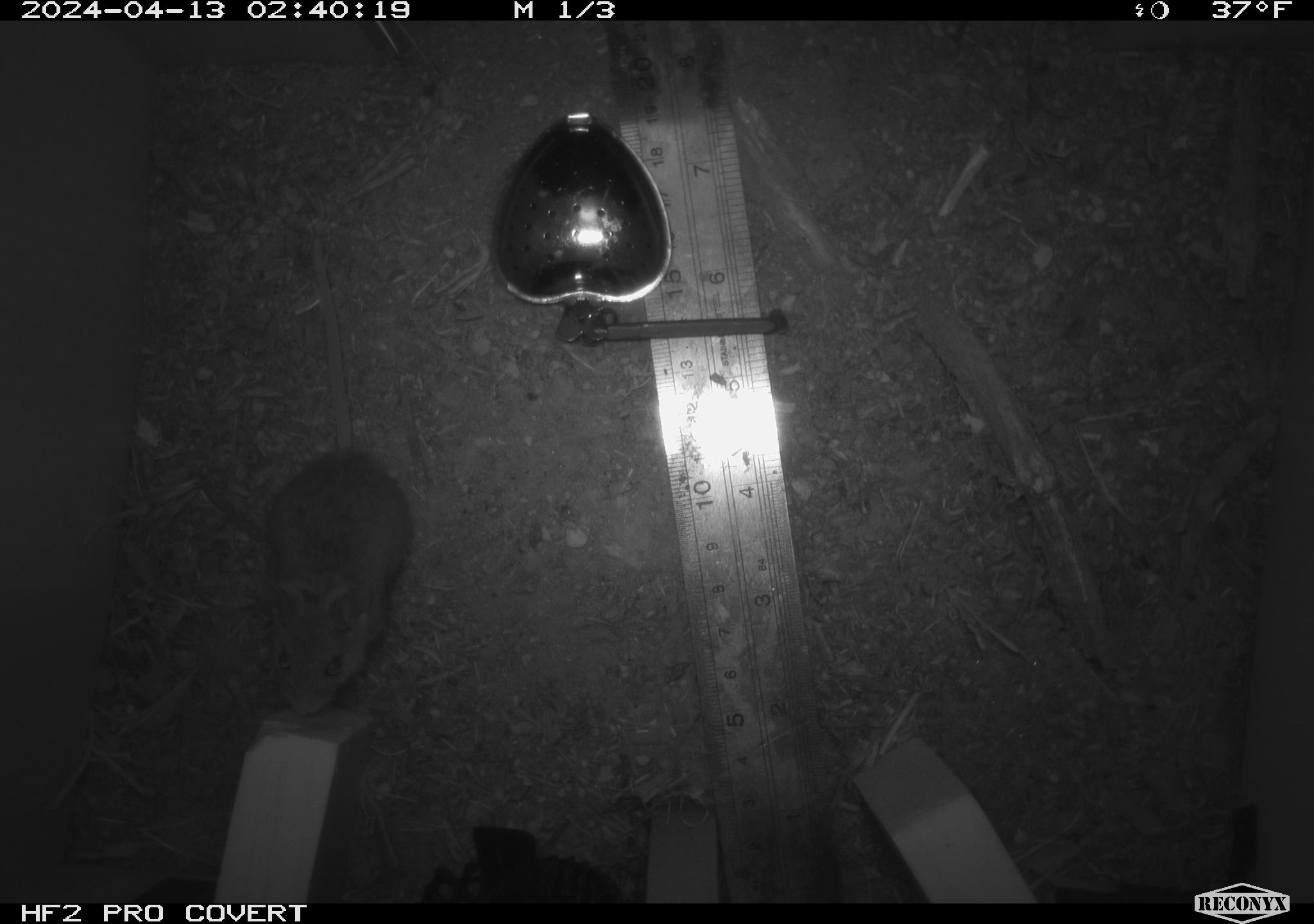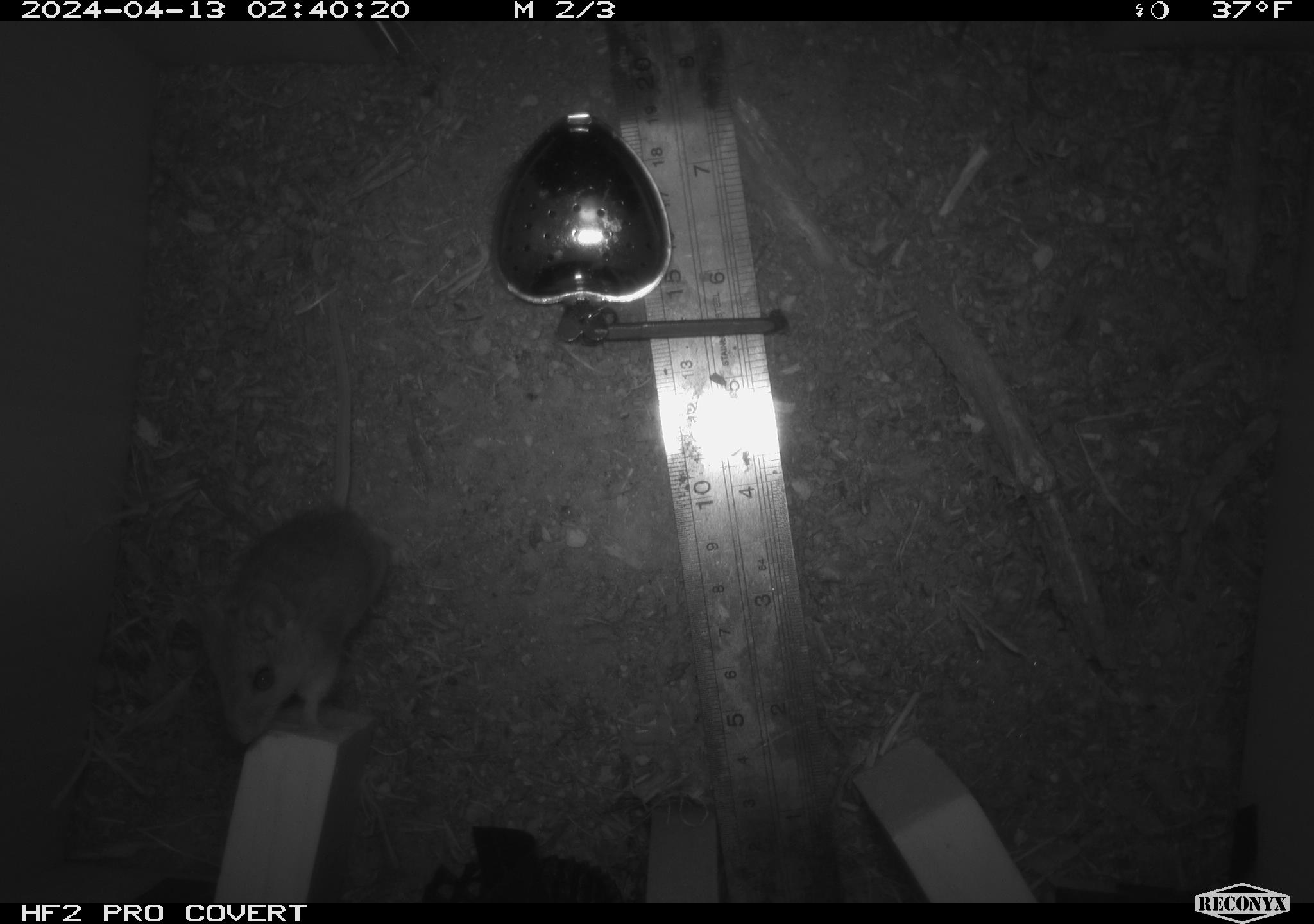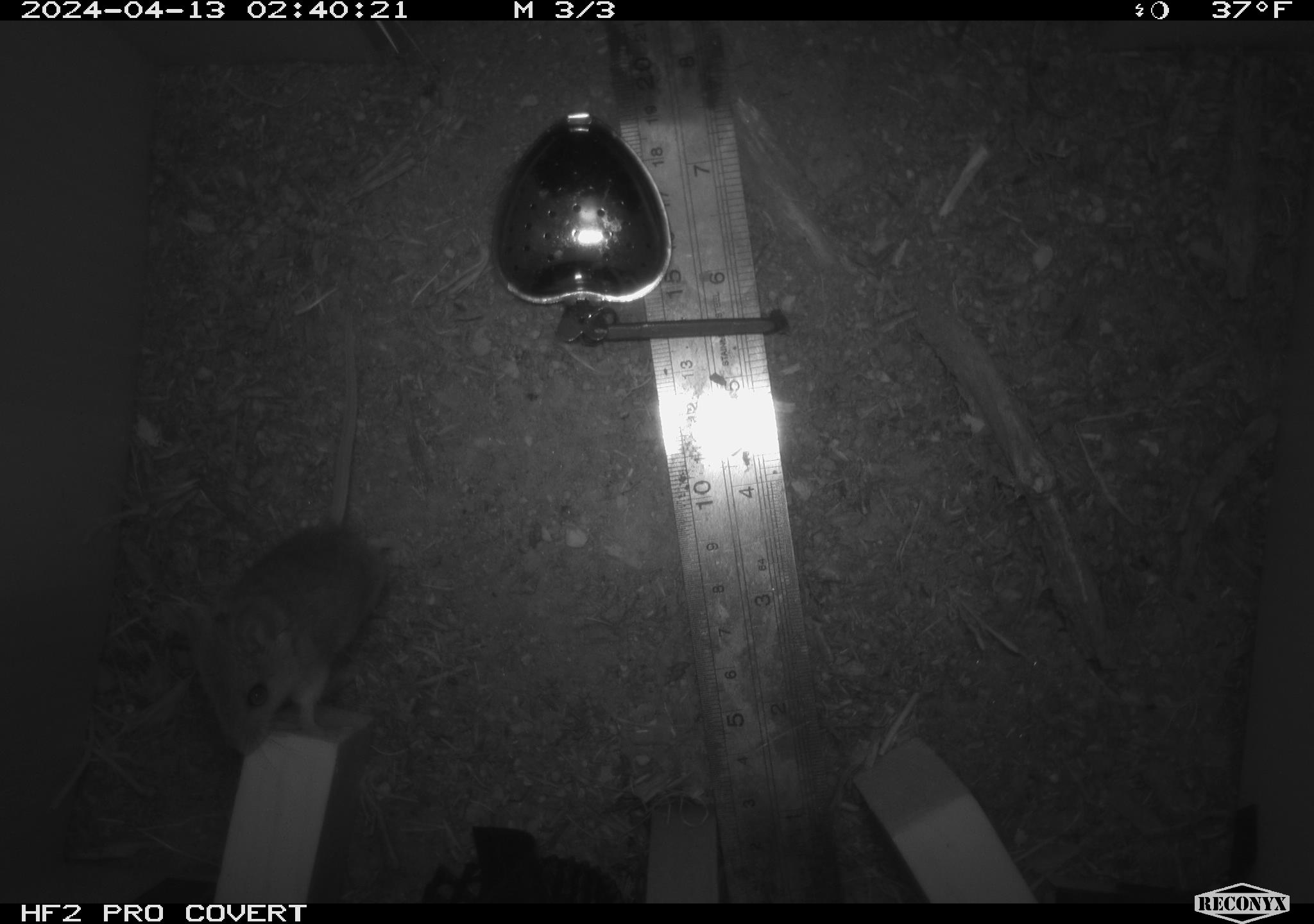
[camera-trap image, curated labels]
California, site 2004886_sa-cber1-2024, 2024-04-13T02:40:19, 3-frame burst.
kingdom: Animalia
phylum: Chordata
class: Mammalia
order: Rodentia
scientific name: Rodentia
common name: mouse species